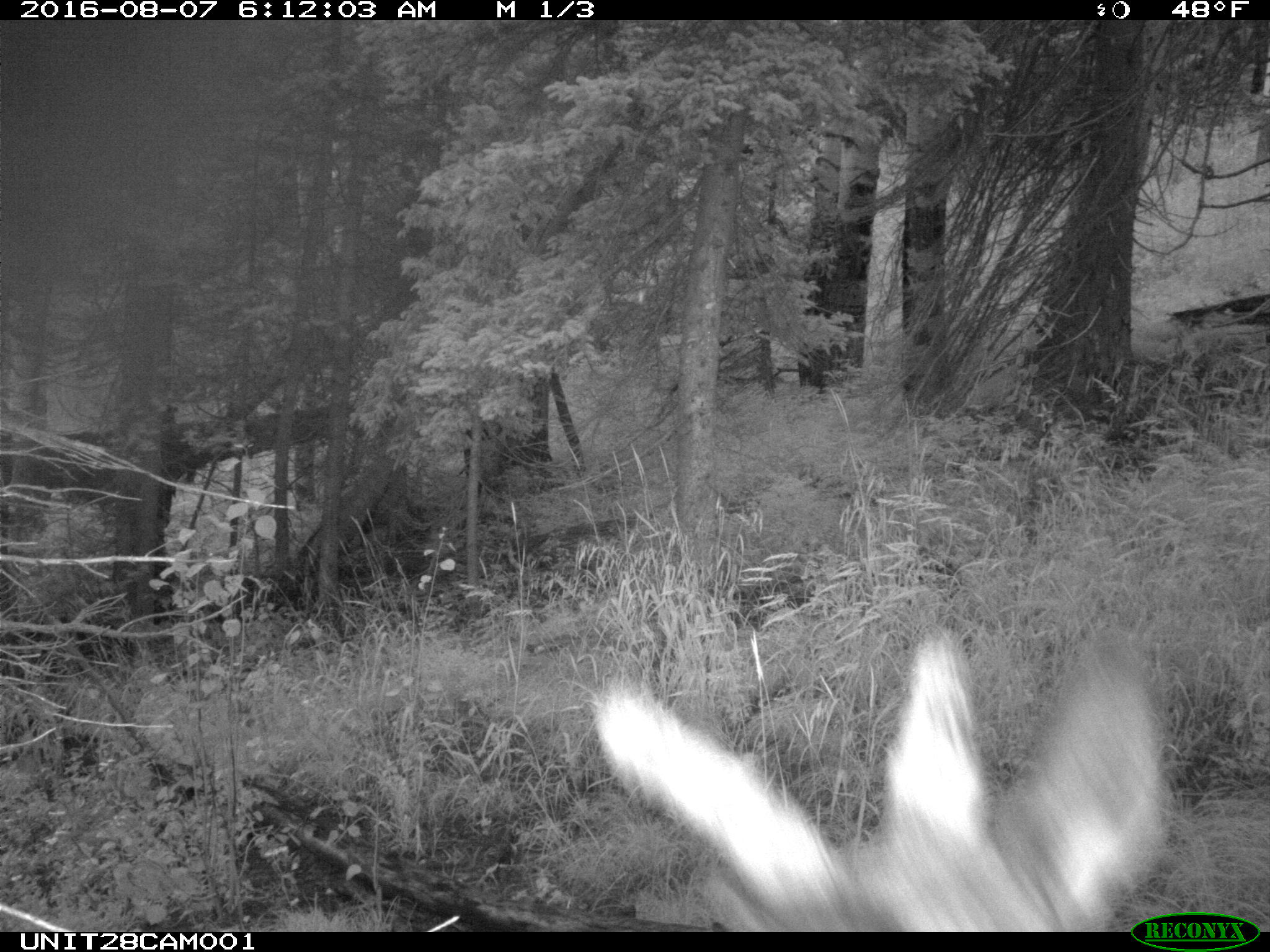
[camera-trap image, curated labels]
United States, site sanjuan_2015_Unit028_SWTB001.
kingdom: Animalia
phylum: Chordata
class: Mammalia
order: Artiodactyla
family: Cervidae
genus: Cervus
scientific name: Cervus elaphus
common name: red deer